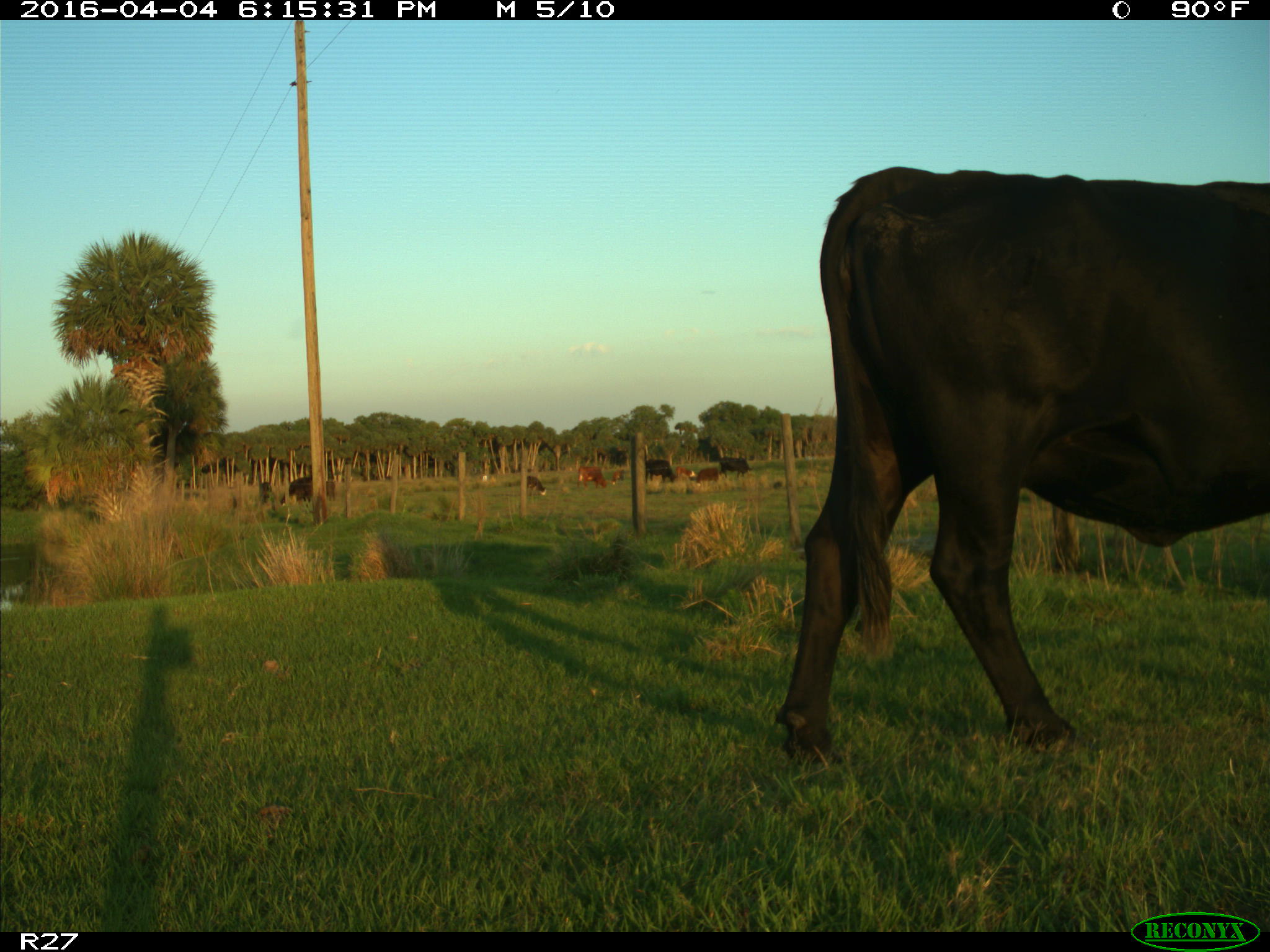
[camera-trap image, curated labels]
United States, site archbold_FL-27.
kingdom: Animalia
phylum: Chordata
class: Mammalia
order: Artiodactyla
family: Bovidae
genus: Bos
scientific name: Bos taurus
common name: domestic cow